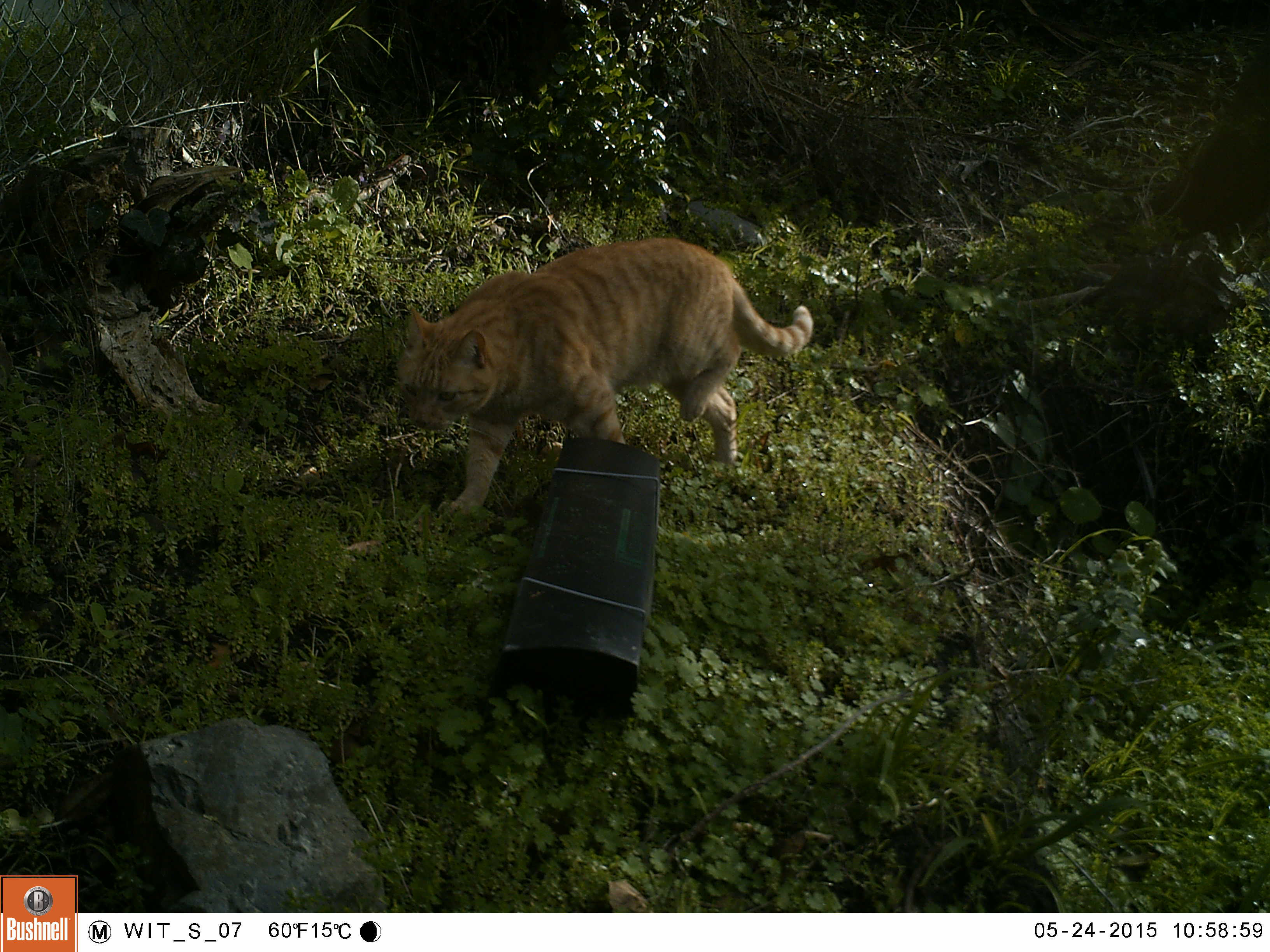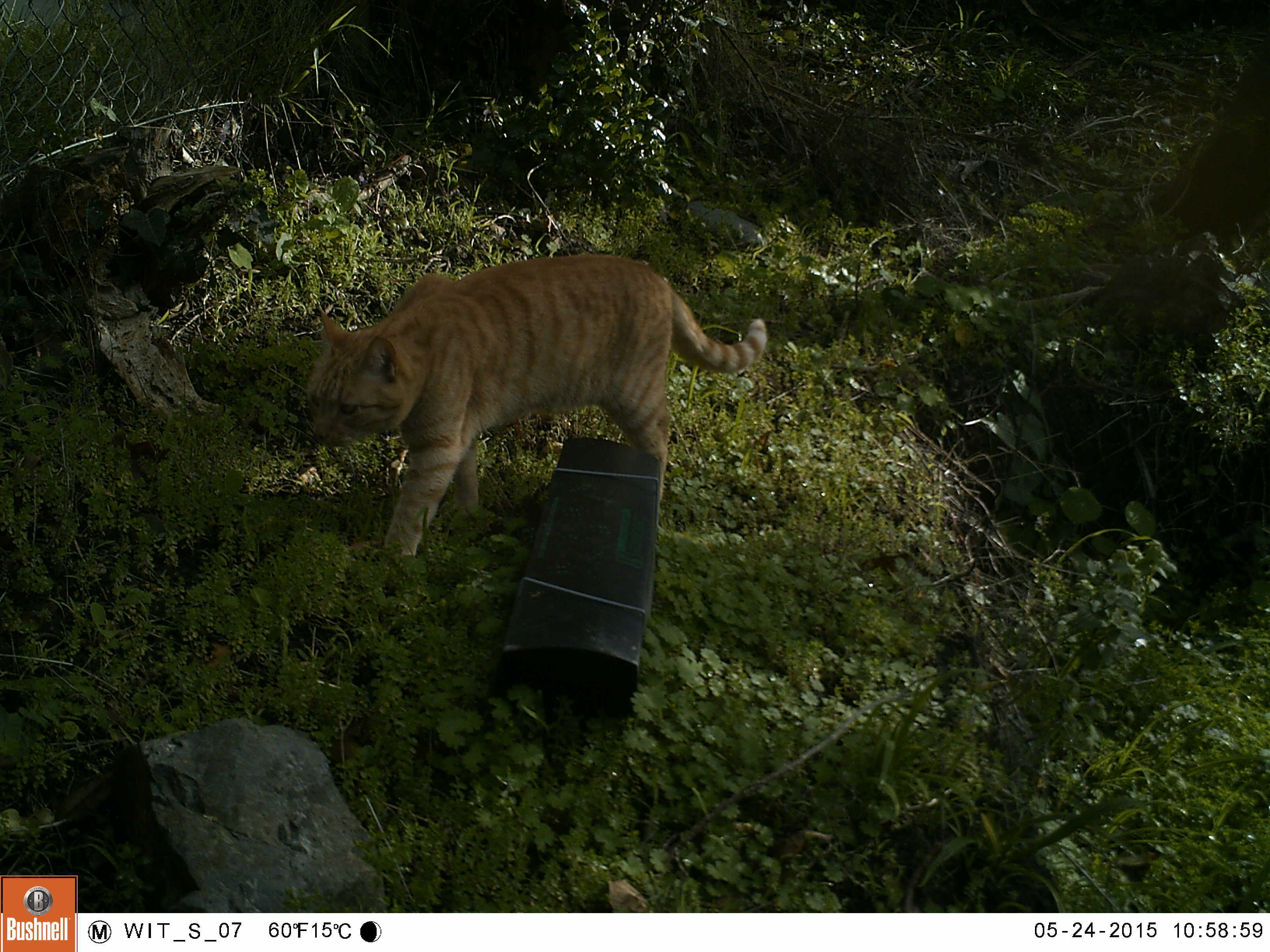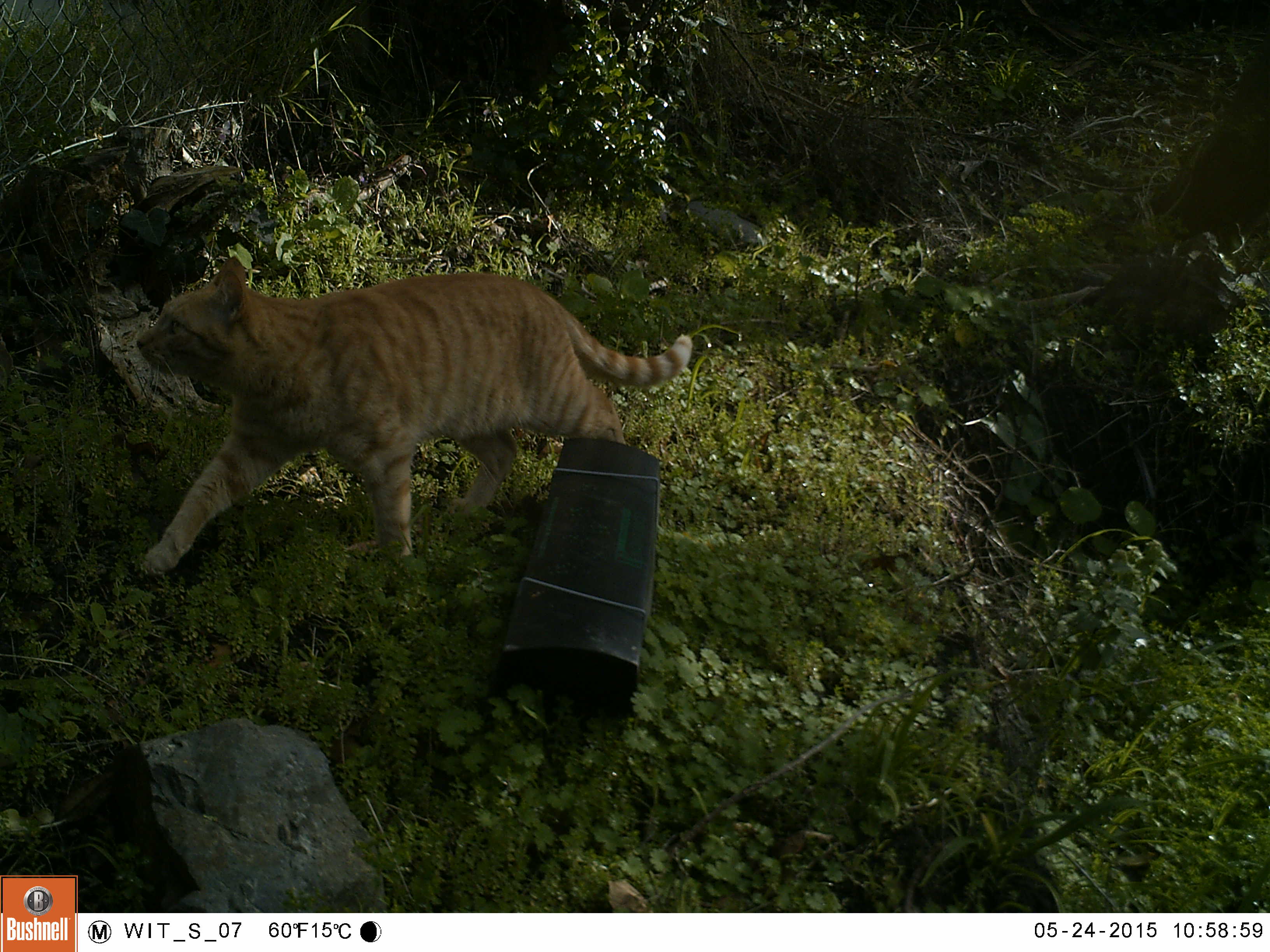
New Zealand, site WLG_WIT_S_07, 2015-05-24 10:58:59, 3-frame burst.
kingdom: Animalia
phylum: Chordata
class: Mammalia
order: Carnivora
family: Felidae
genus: Felis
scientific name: Felis catus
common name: domestic cat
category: cat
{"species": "cat (domestic cat) (Felis catus)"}